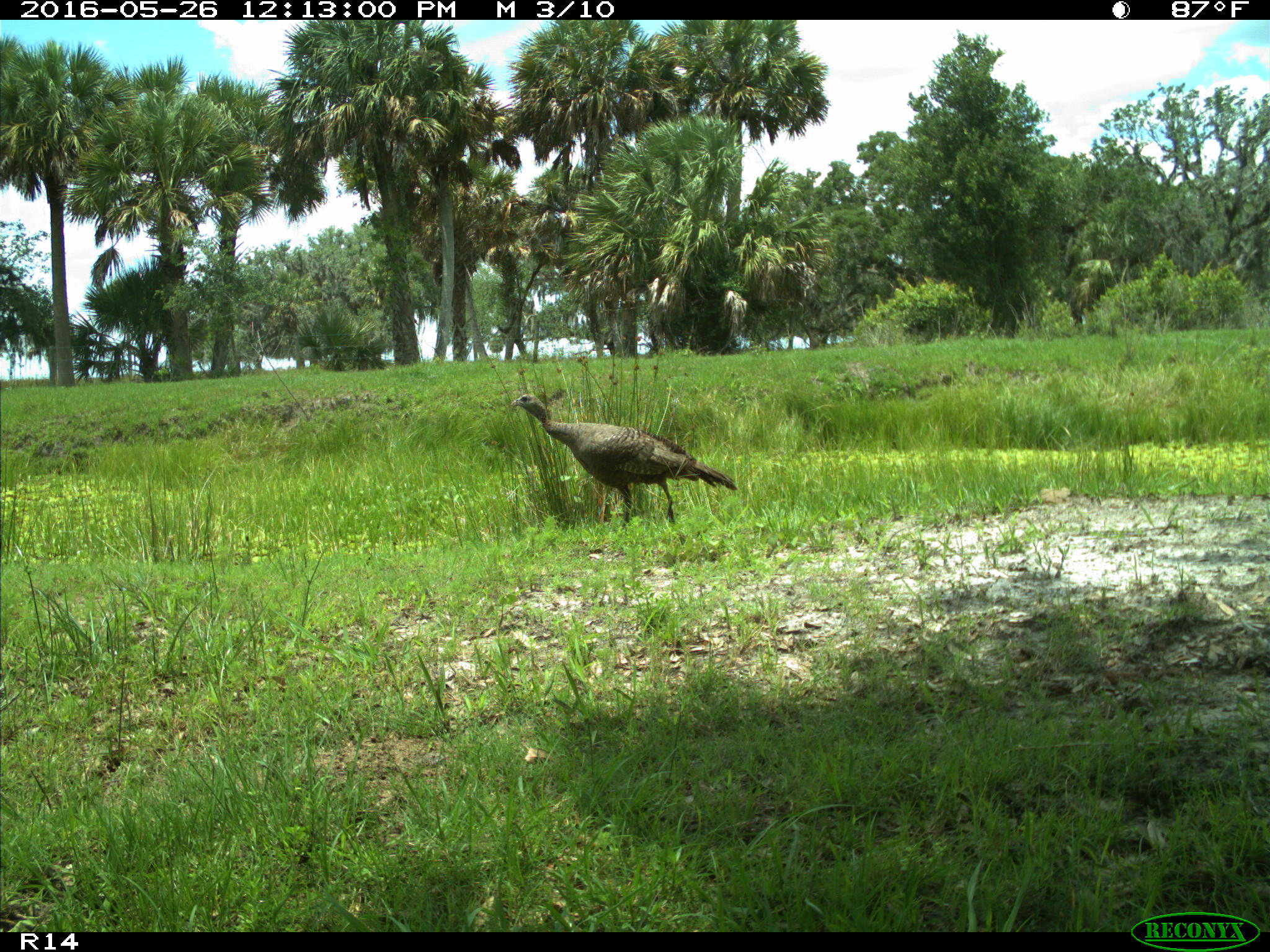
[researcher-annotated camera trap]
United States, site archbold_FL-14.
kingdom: Animalia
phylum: Chordata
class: Aves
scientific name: Aves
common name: birds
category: unidentified bird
Unidentified bird (birds) (Aves).